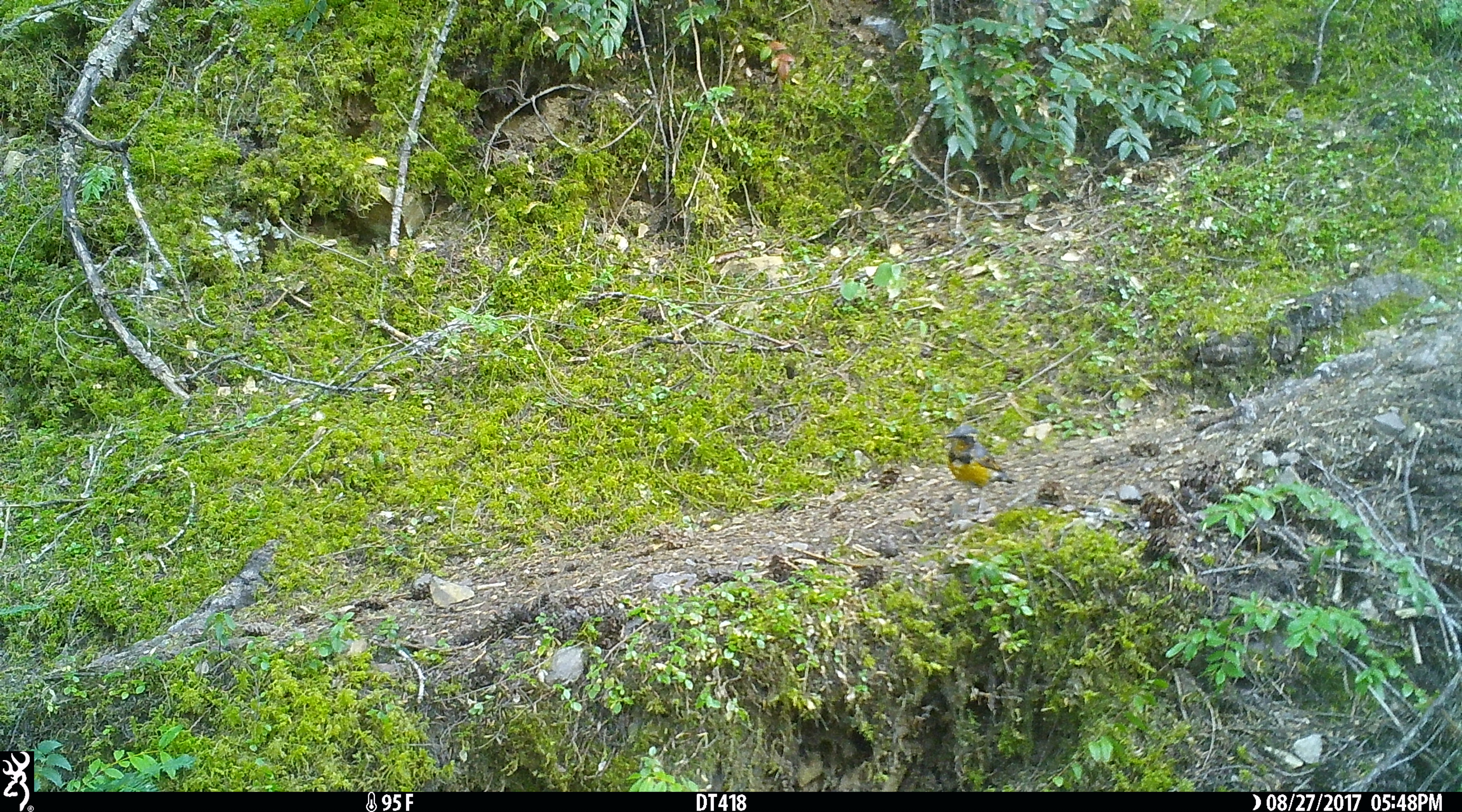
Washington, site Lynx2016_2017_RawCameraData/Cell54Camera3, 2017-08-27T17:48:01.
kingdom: Animalia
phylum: Chordata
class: Aves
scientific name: Aves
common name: birds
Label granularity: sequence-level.